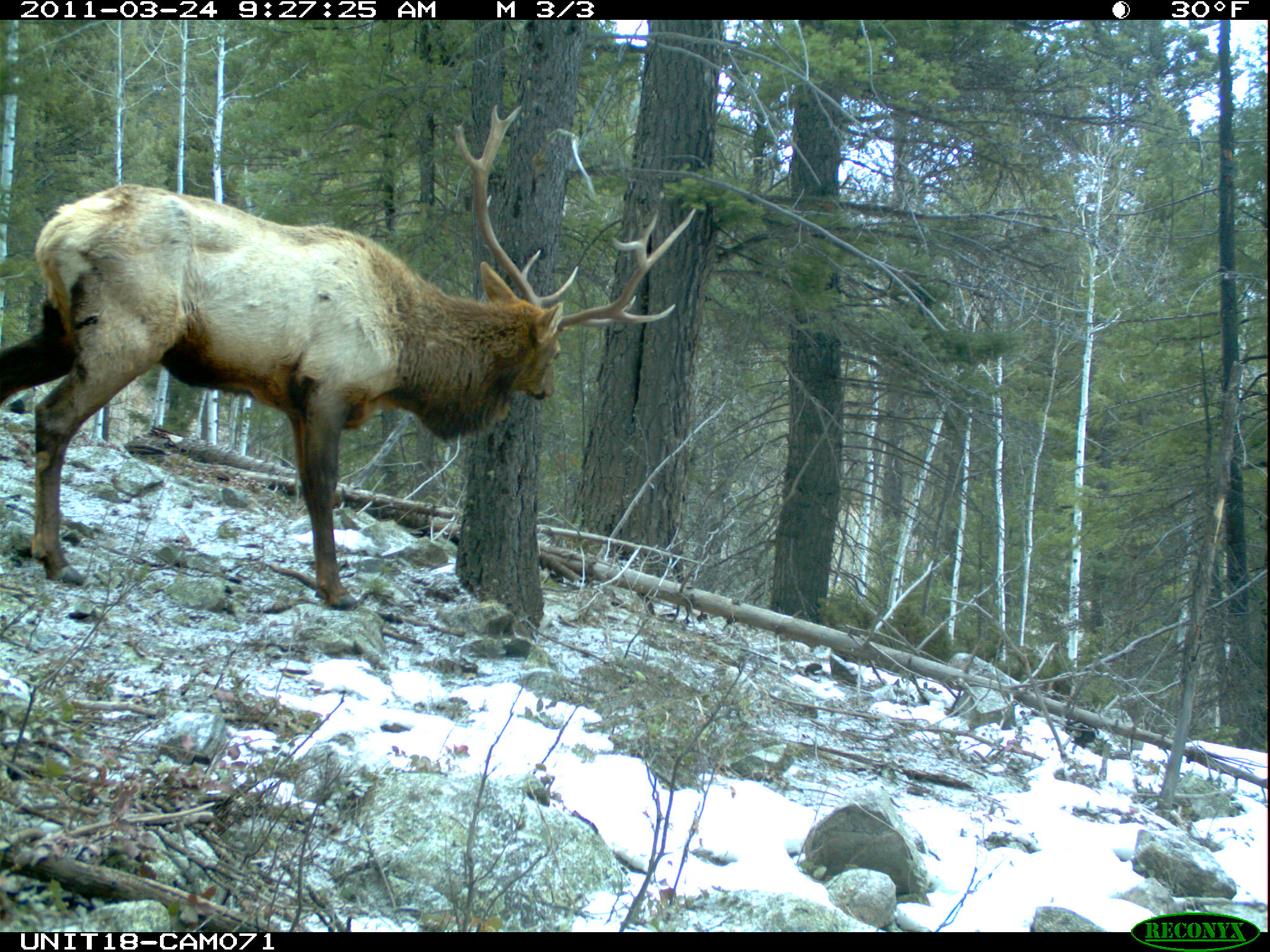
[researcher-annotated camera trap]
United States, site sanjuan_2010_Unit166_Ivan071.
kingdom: Animalia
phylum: Chordata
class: Mammalia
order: Artiodactyla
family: Cervidae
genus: Cervus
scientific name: Cervus elaphus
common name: red deer